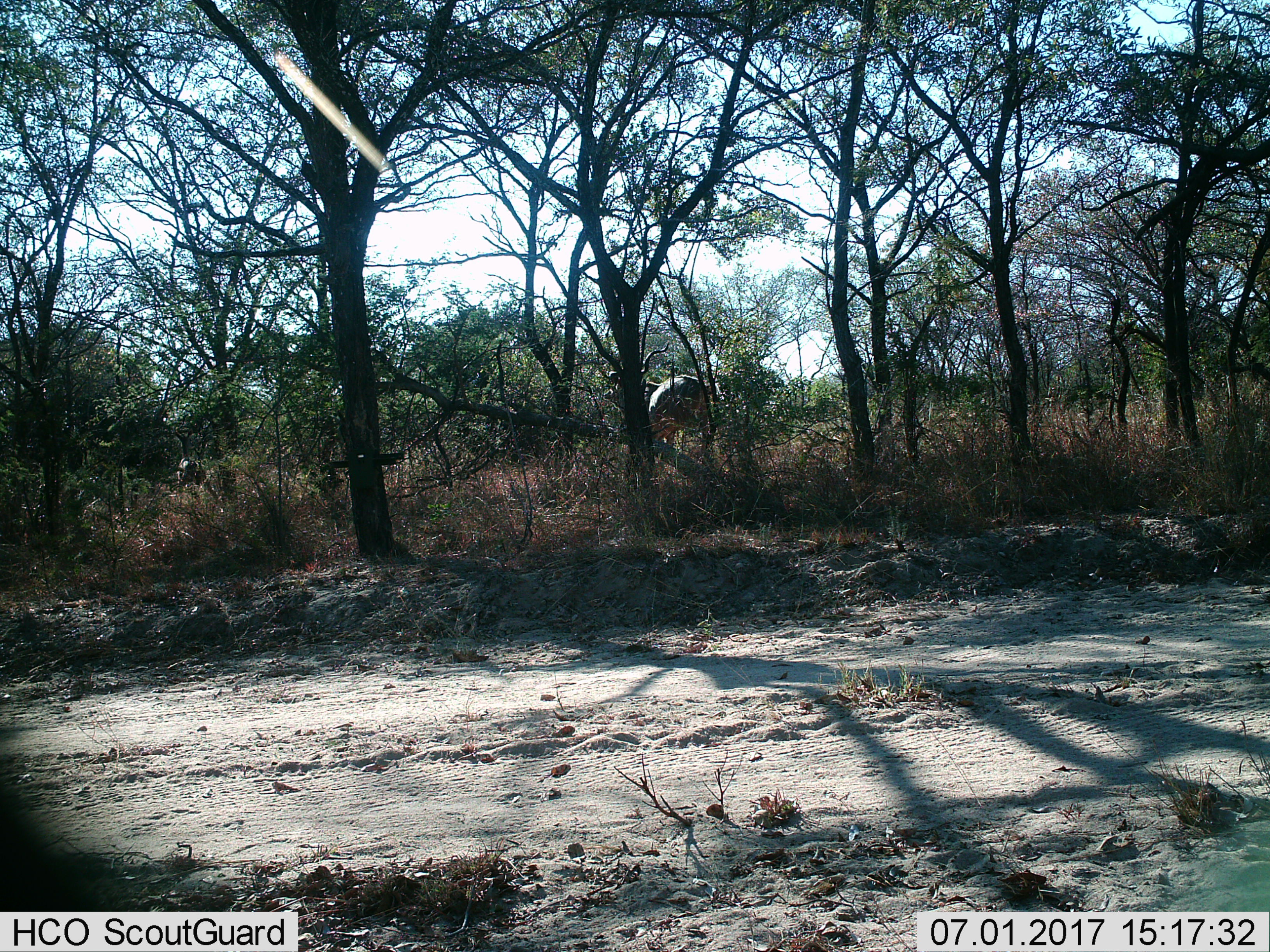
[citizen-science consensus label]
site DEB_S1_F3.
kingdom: Animalia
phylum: Chordata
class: Mammalia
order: Artiodactyla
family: Bovidae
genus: Tragelaphus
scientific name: Tragelaphus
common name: kudu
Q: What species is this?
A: Kudu (Tragelaphus).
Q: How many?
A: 1.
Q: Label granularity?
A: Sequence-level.